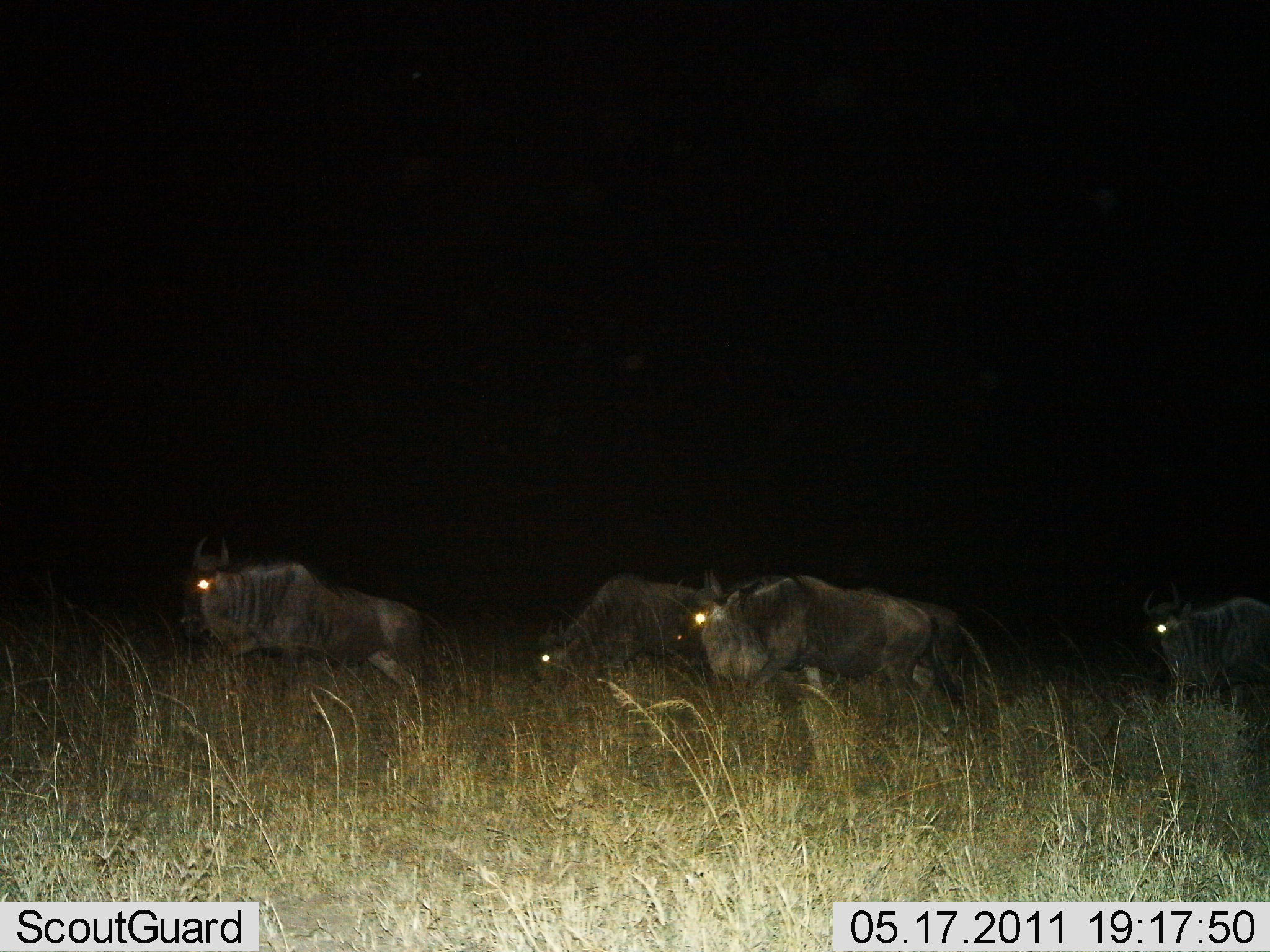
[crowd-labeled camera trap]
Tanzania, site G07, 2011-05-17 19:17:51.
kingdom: Animalia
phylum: Chordata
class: Mammalia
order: Artiodactyla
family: Bovidae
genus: Connochaetes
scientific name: Connochaetes taurinus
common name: blue wildebeest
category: wildebeest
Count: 4.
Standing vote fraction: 9%.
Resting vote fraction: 0%.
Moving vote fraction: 91%.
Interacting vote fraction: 0%.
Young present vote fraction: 0%.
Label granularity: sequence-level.